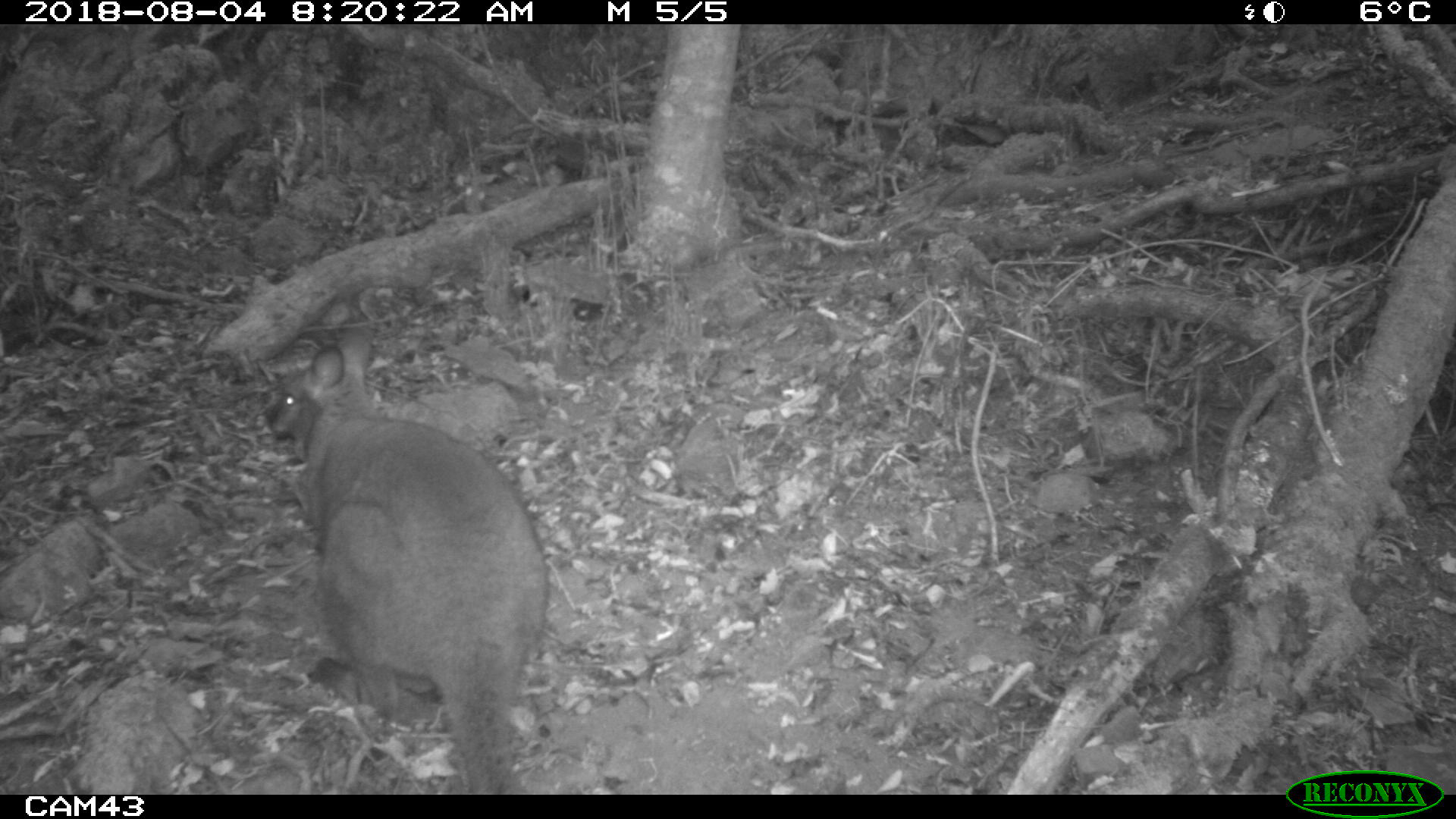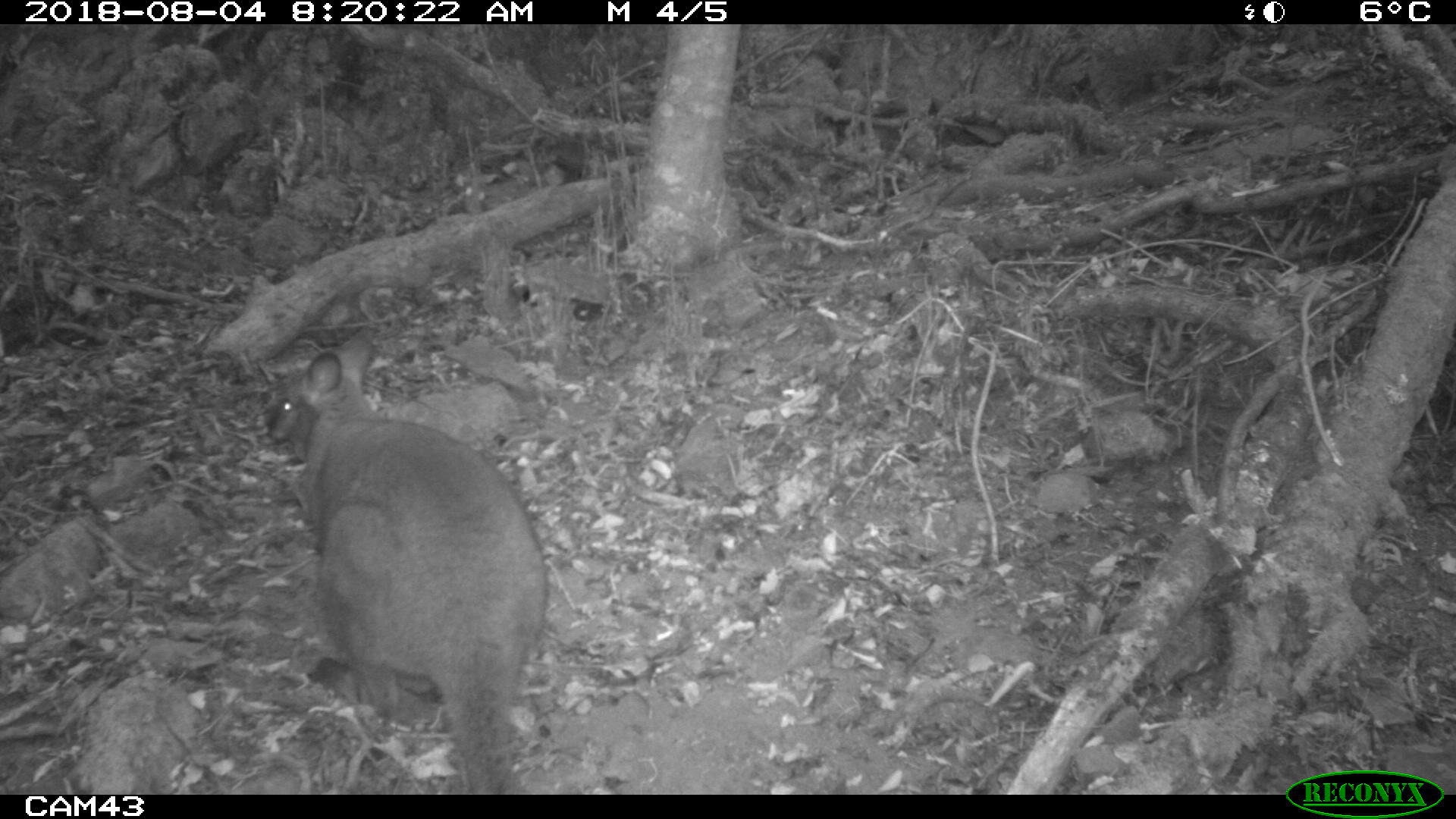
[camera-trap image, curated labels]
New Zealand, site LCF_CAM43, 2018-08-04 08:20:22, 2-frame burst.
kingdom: Animalia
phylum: Chordata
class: Mammalia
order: Diprotodontia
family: Macropodidae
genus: Notamacropus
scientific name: Notamacropus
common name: wallaby